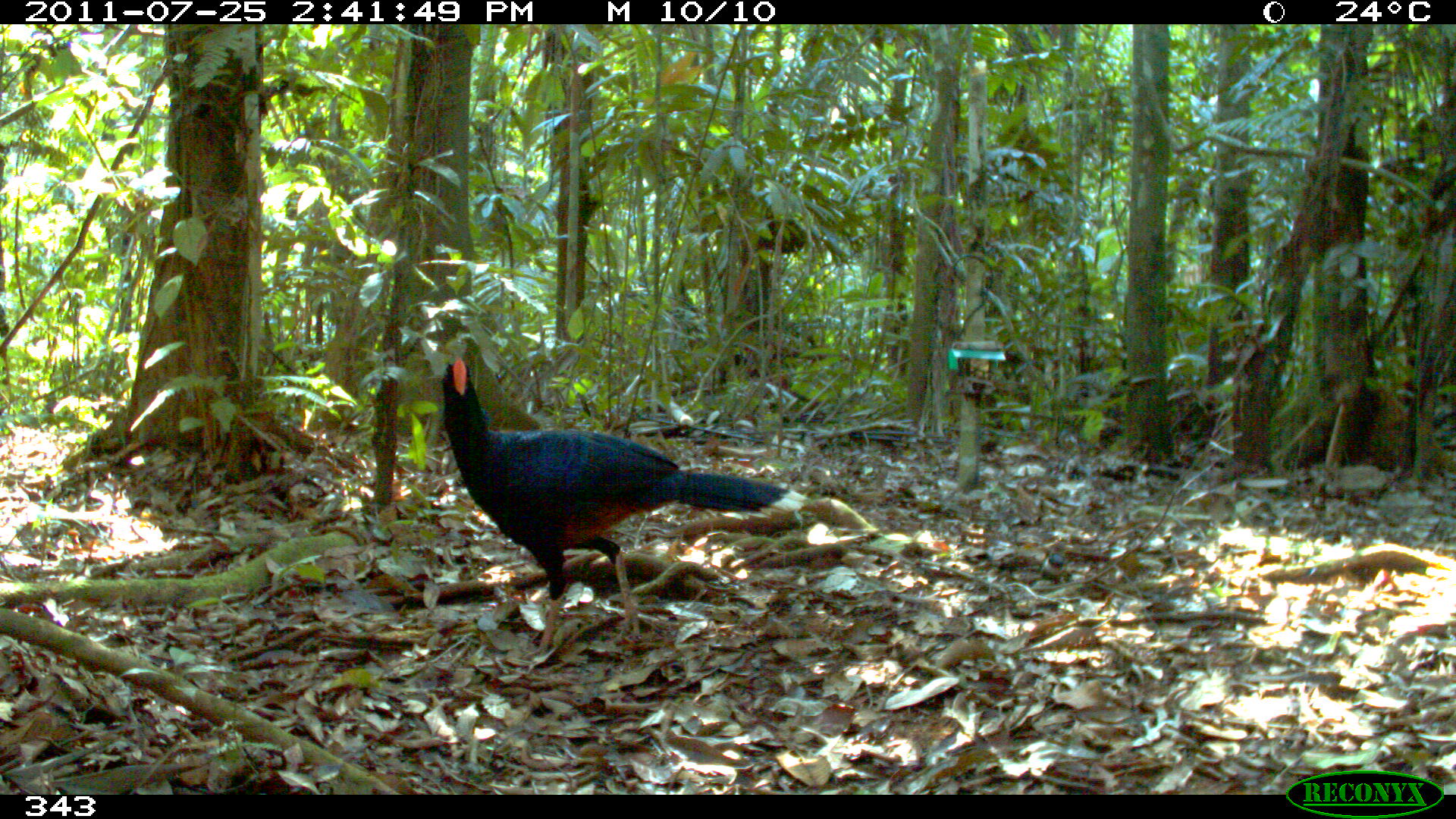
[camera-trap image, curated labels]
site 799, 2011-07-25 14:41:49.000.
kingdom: Animalia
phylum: Chordata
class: Aves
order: Galliformes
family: Cracidae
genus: Mitu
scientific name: Mitu tuberosum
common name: razor-billed curassow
Mitu tuberosum (razor-billed curassow).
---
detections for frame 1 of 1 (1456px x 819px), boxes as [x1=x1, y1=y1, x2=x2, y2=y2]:
mitu tuberosum: [x1=440, y1=354, x2=812, y2=665]